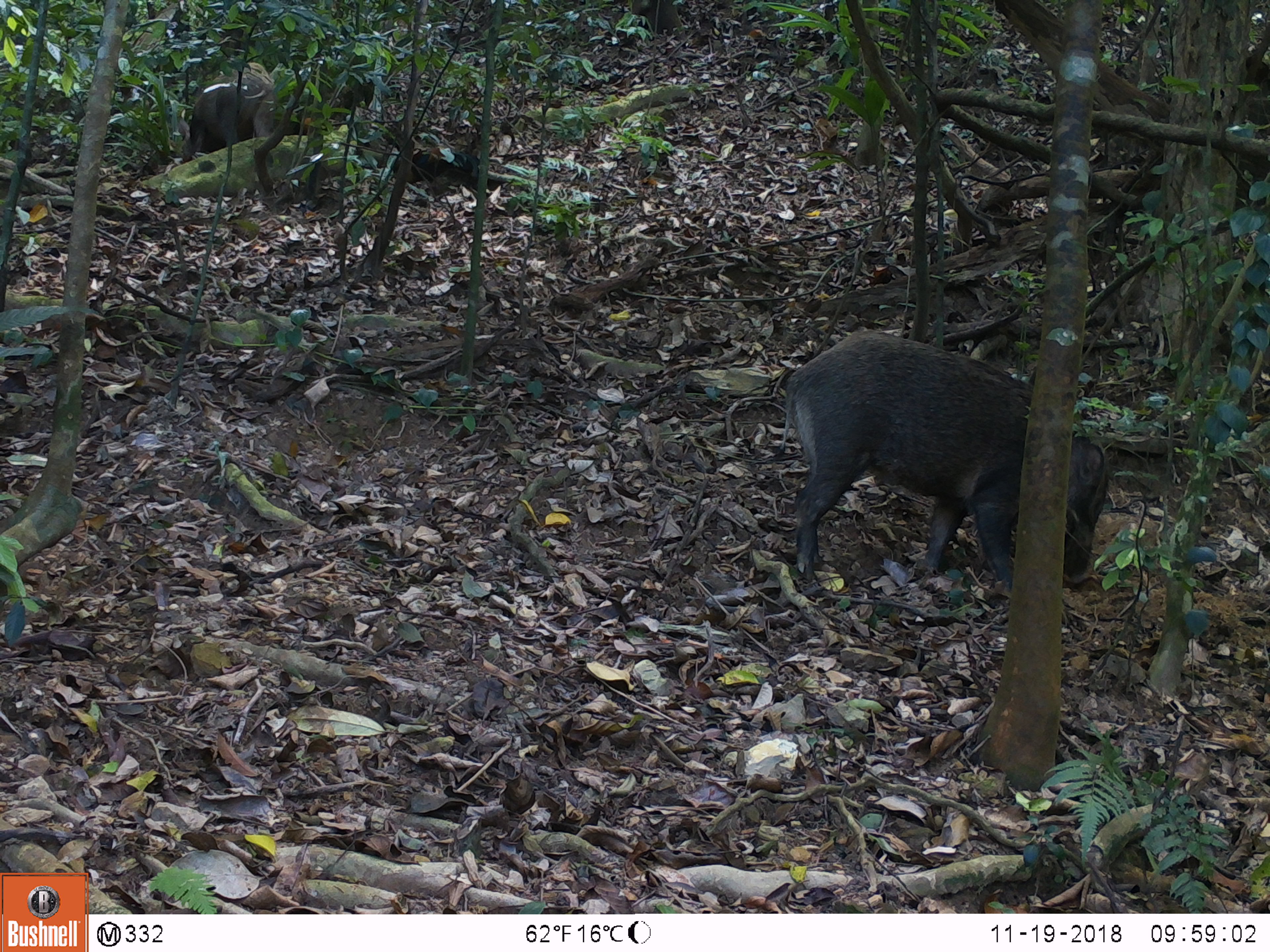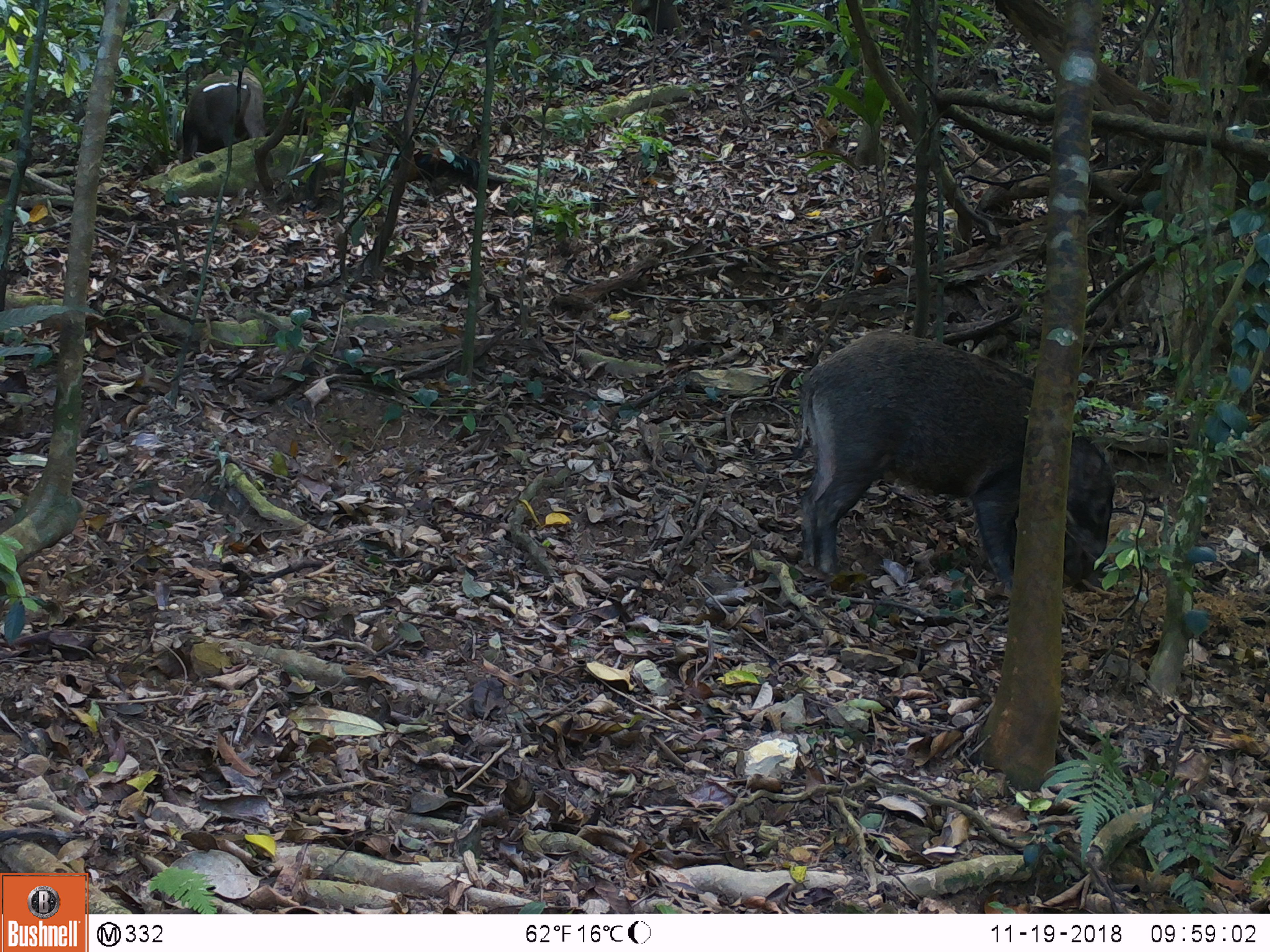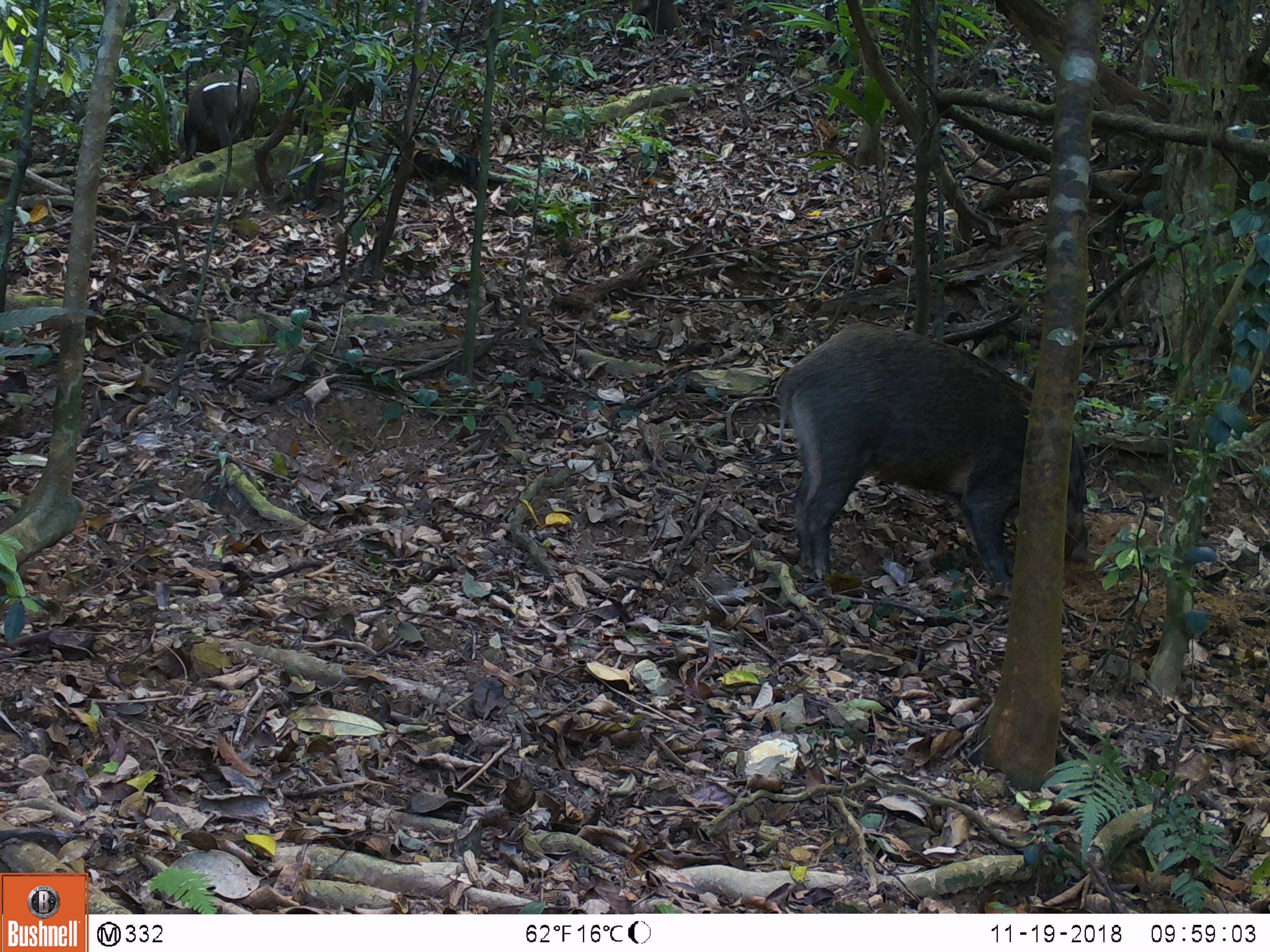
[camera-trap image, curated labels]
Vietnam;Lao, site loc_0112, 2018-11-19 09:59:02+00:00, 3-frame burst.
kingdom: Animalia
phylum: Chordata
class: Mammalia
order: Artiodactyla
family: Suidae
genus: Sus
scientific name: Sus scrofa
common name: eurasian wild pig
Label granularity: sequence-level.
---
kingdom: Animalia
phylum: Chordata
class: Aves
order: Galliformes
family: Phasianidae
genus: Gallus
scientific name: Gallus gallus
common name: red junglefowl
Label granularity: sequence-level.